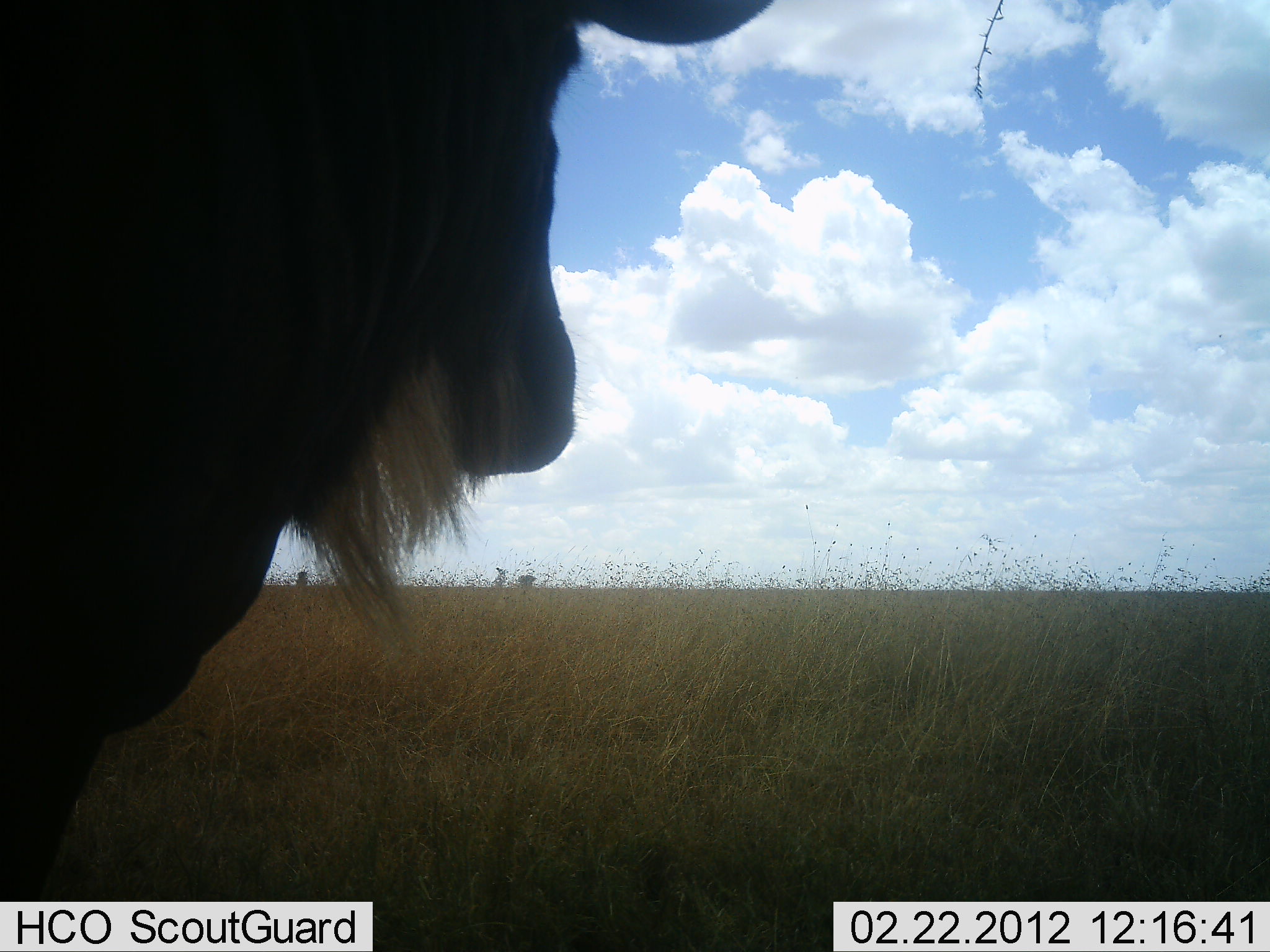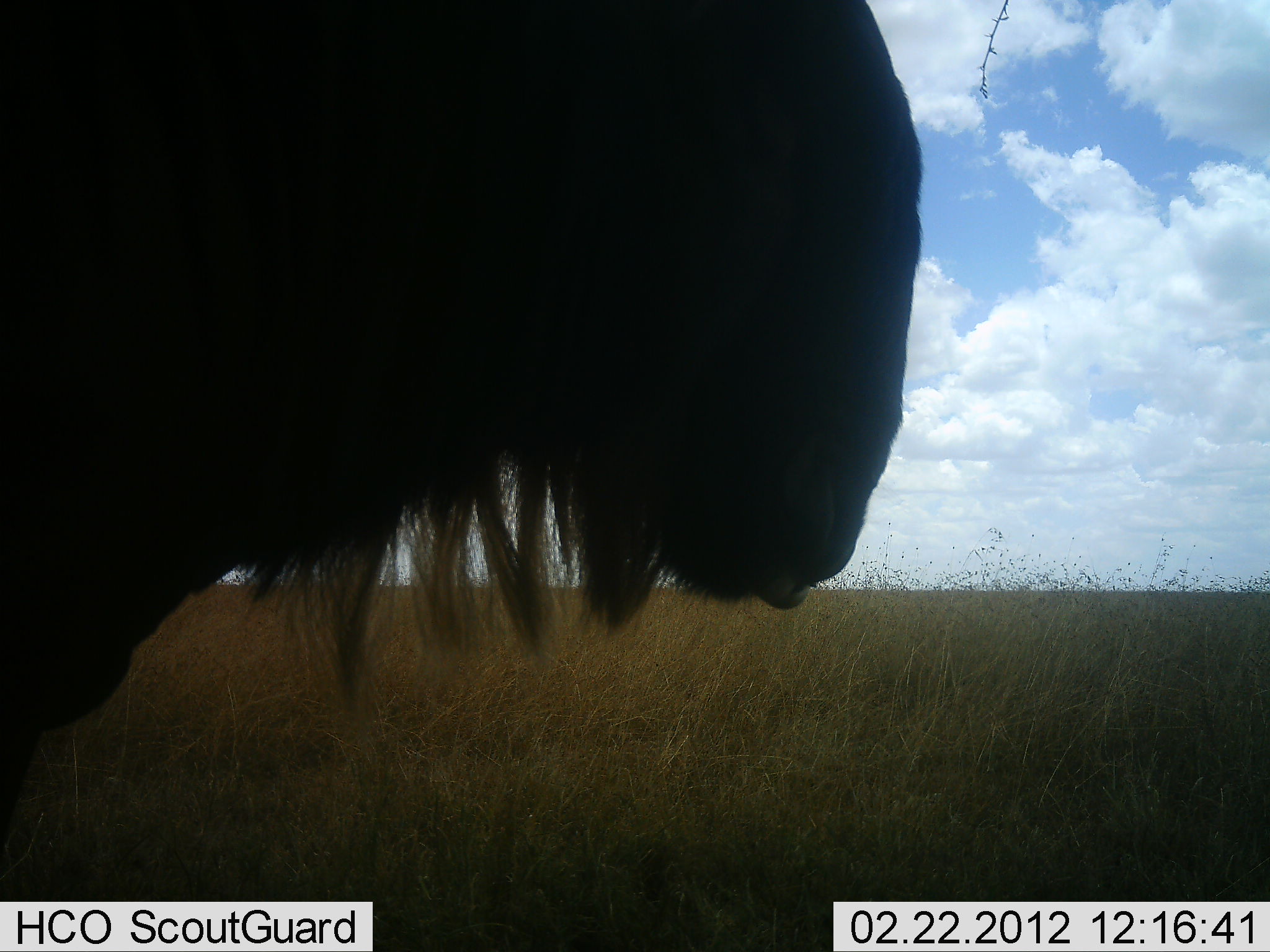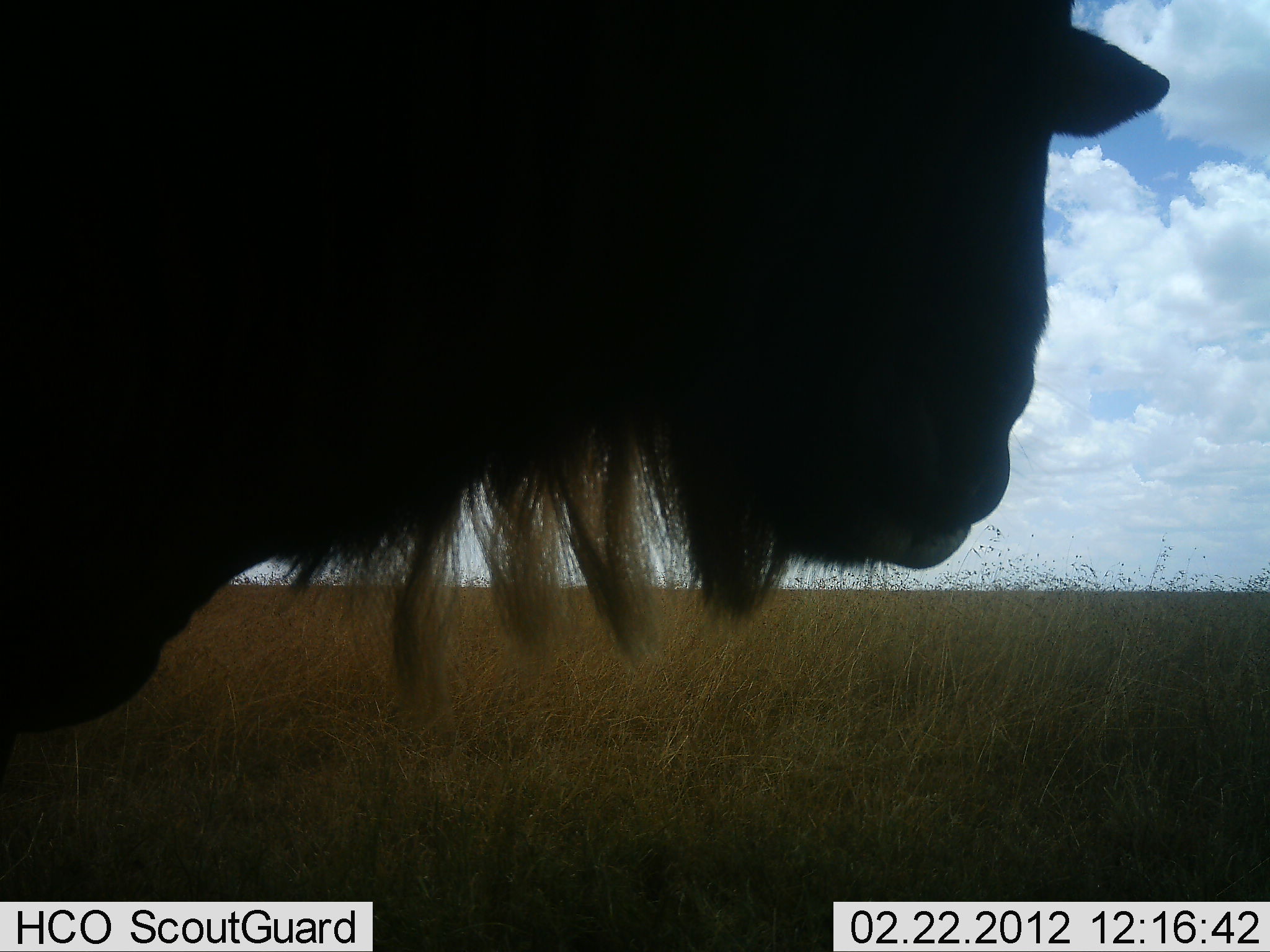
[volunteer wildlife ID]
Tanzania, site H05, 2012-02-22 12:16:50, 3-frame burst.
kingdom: Animalia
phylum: Chordata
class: Mammalia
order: Artiodactyla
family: Bovidae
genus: Connochaetes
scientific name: Connochaetes taurinus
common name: blue wildebeest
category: wildebeest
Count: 1.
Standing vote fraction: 74%.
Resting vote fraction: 0%.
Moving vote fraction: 33%.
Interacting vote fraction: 4%.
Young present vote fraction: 0%.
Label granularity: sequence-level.